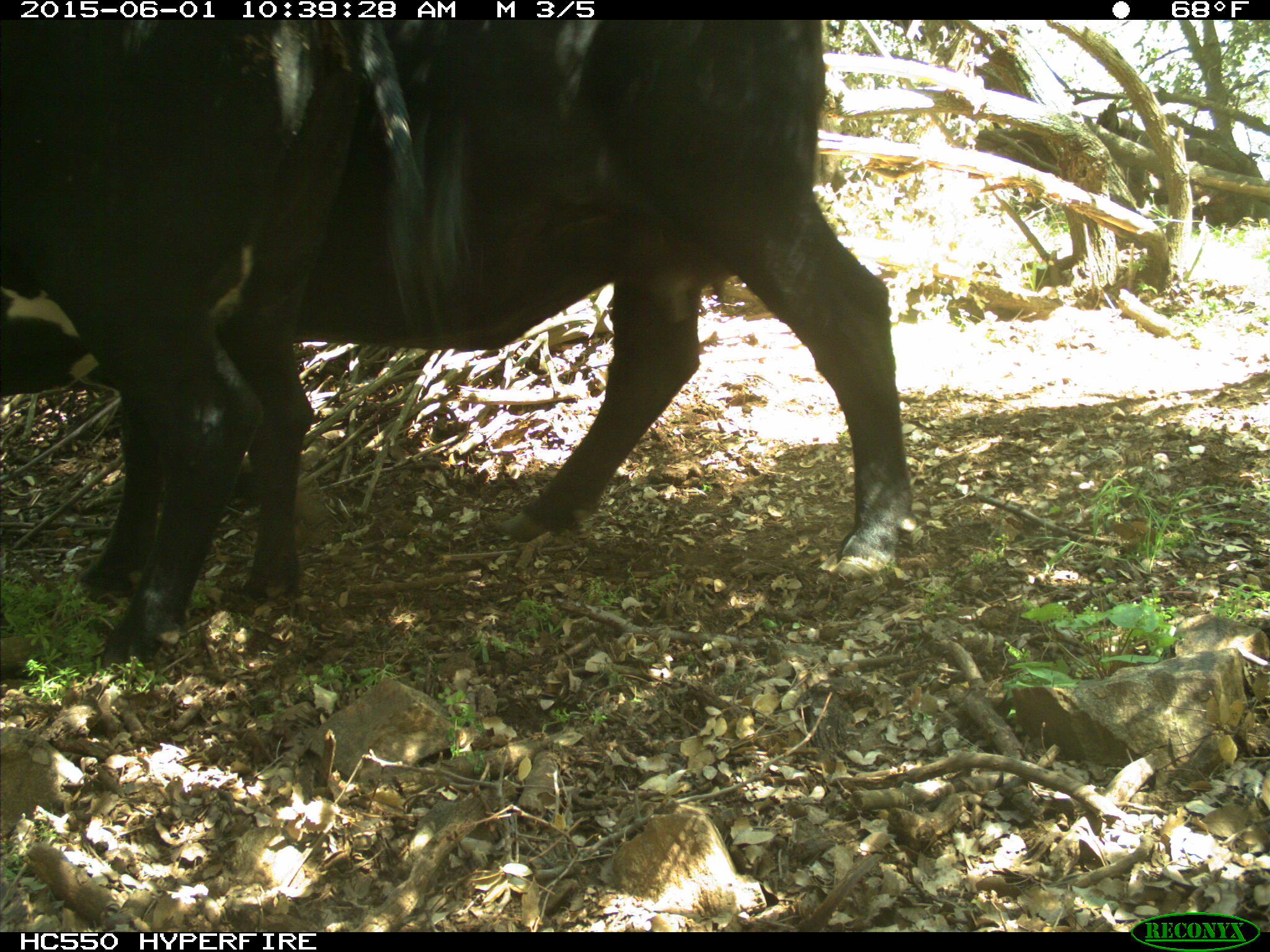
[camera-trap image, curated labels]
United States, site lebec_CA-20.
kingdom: Animalia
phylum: Chordata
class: Mammalia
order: Artiodactyla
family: Bovidae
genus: Bos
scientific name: Bos taurus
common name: domestic cow